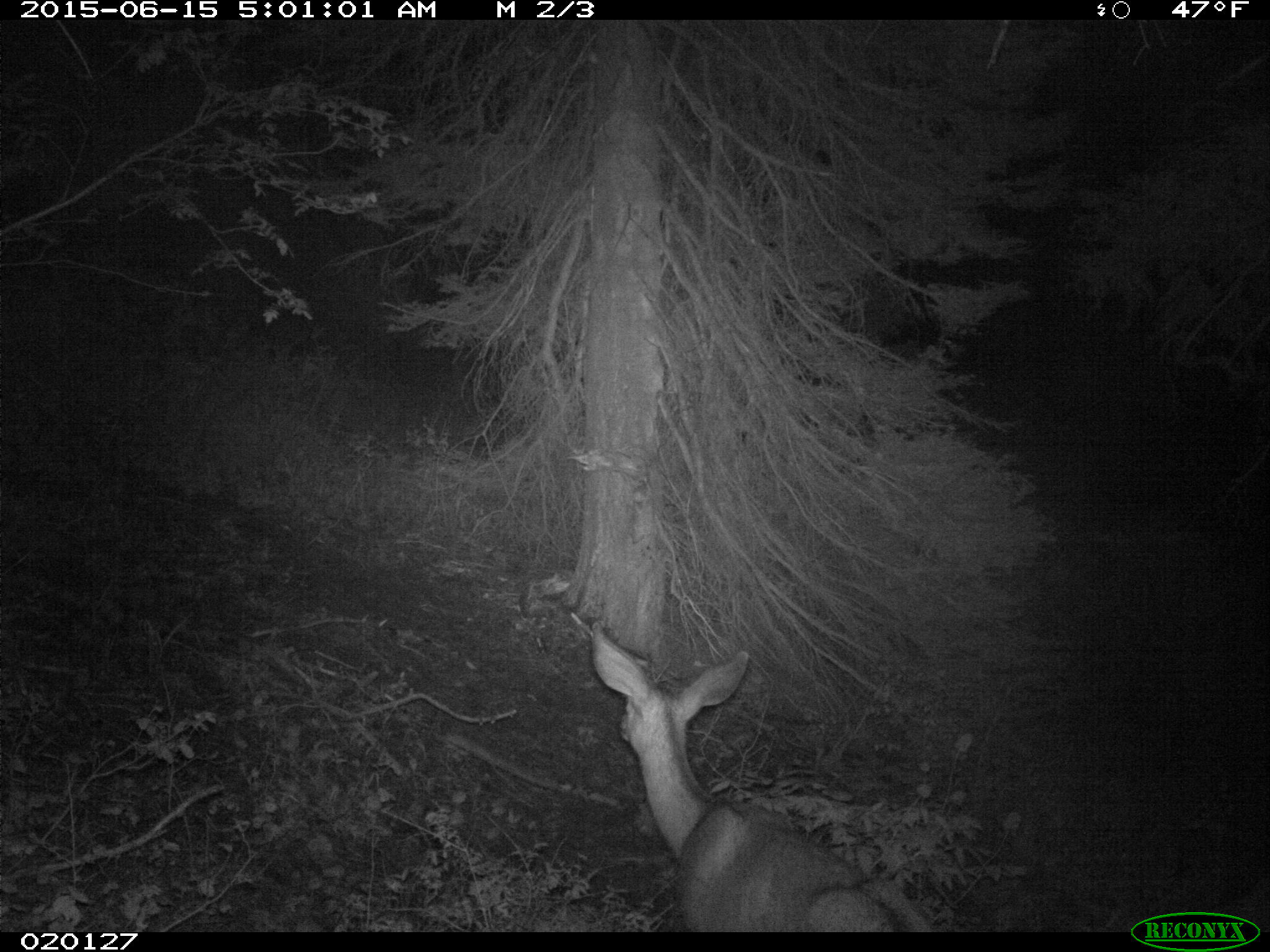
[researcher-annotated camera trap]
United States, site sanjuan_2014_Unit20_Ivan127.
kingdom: Animalia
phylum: Chordata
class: Mammalia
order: Artiodactyla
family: Cervidae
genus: Odocoileus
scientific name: Odocoileus hemionus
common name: mule deer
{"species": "Odocoileus hemionus (mule deer)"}